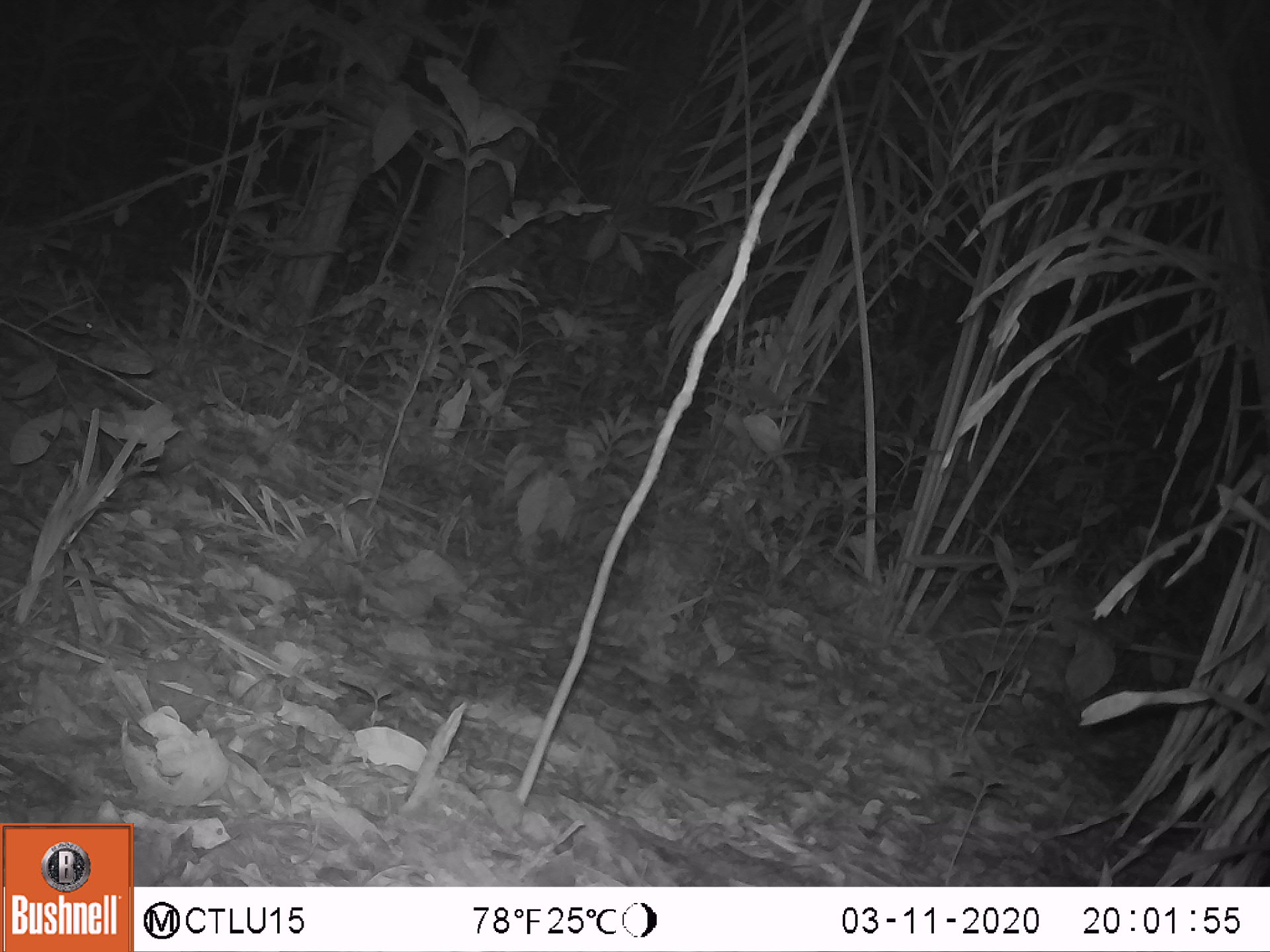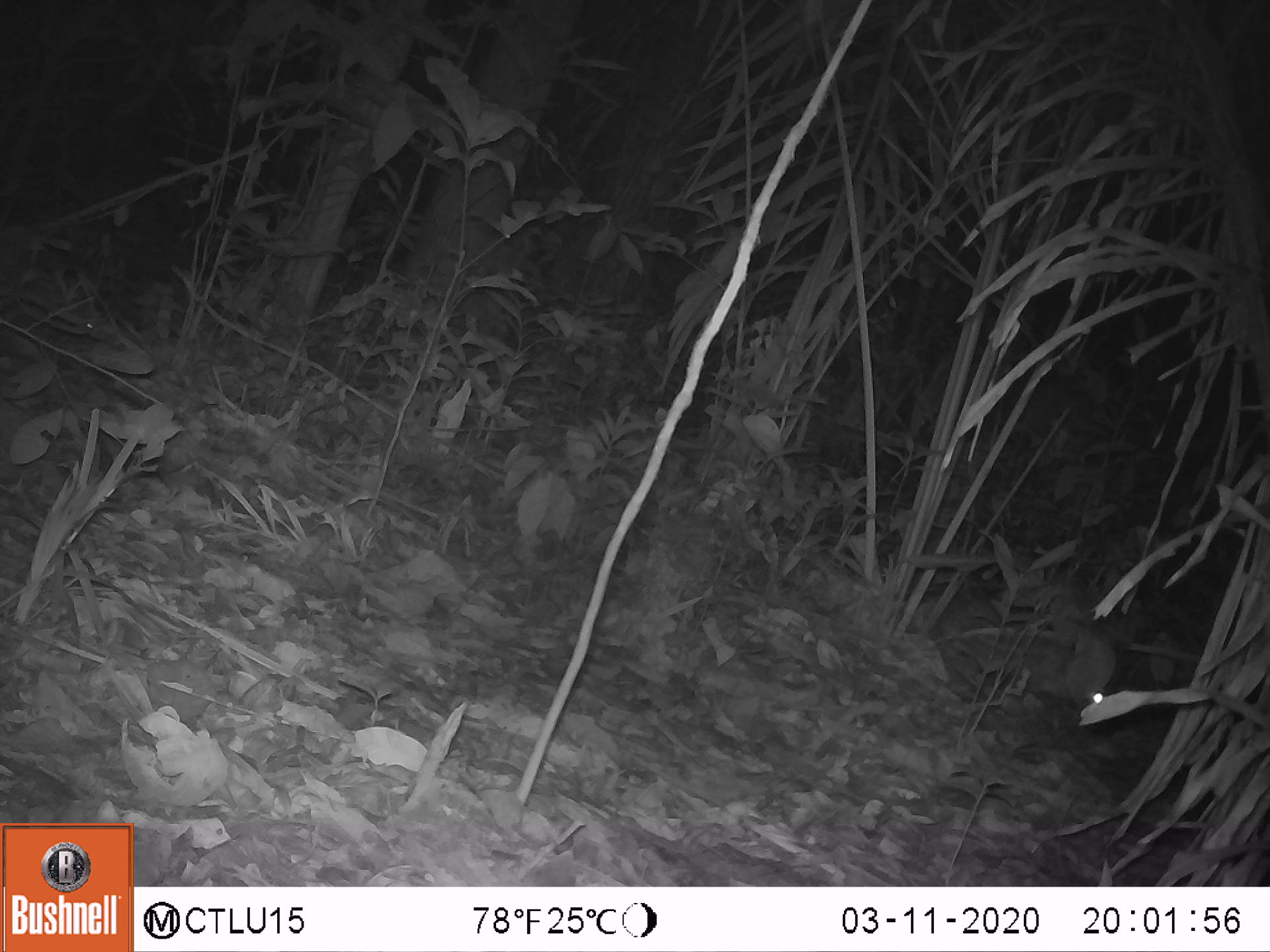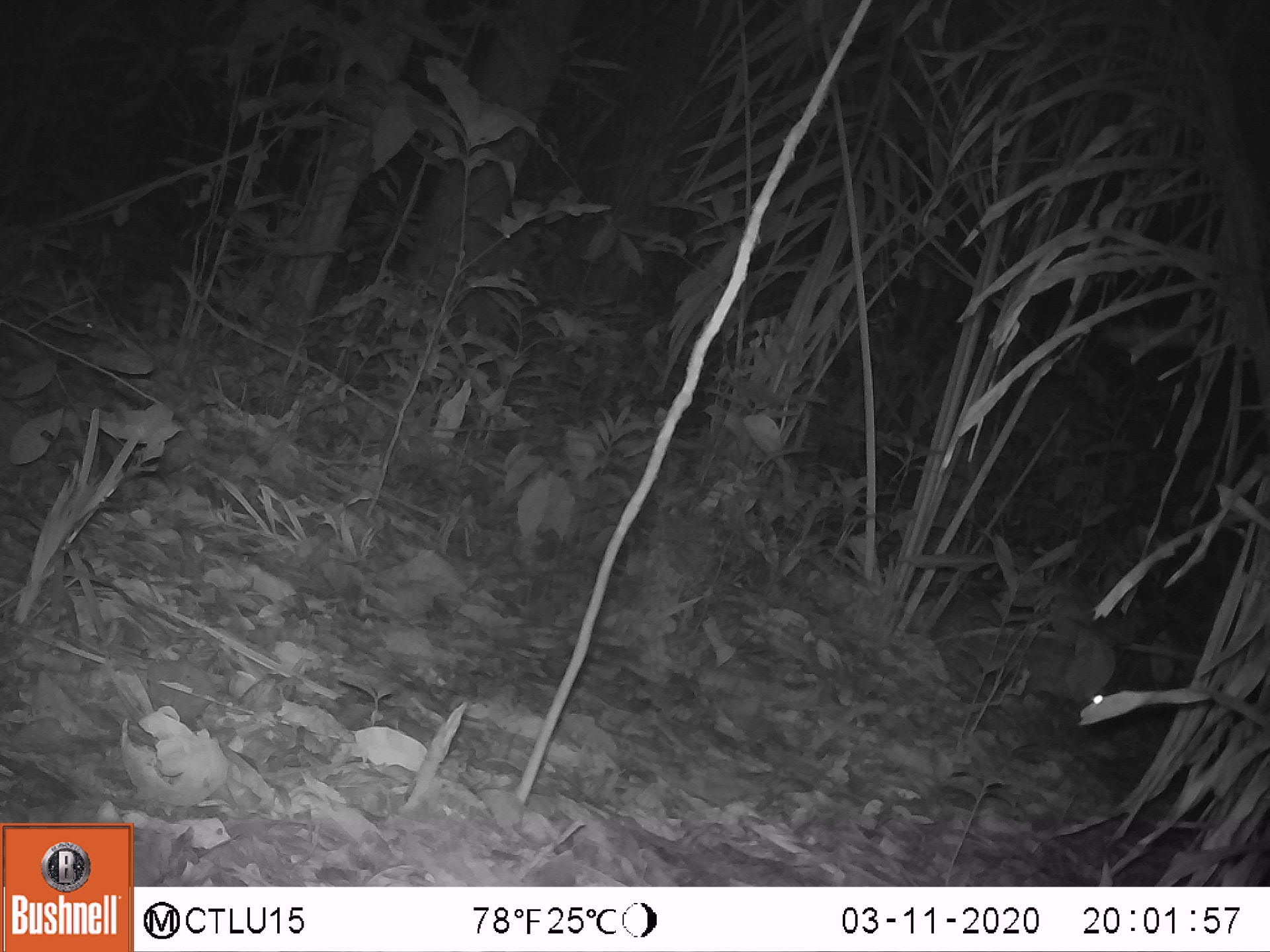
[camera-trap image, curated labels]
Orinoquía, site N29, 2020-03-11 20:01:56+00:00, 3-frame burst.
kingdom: Animalia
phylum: Chordata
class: Mammalia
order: Rodentia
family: Cuniculidae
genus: Cuniculus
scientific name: Cuniculus paca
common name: spotted paca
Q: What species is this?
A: Spotted paca (Cuniculus paca).